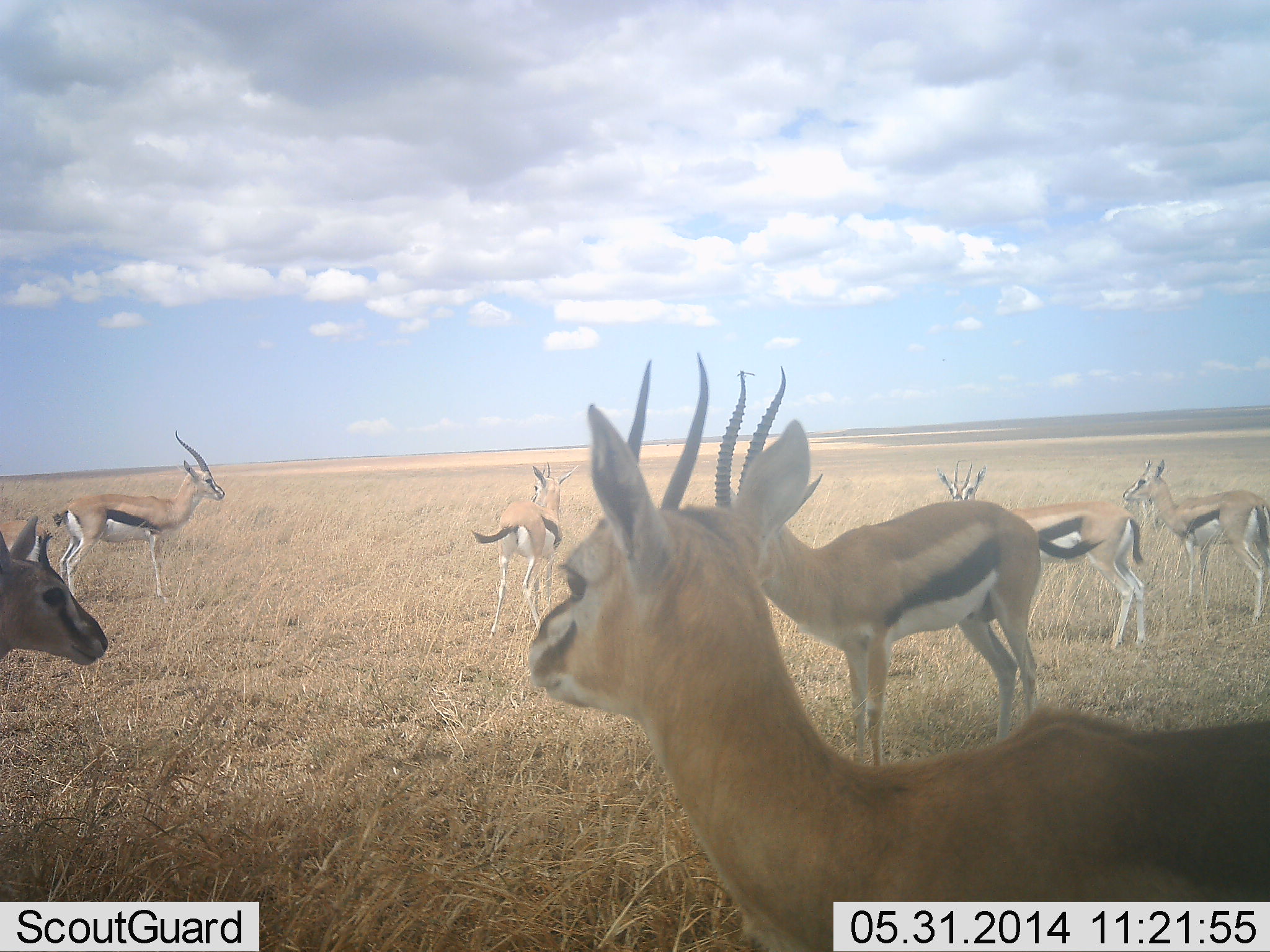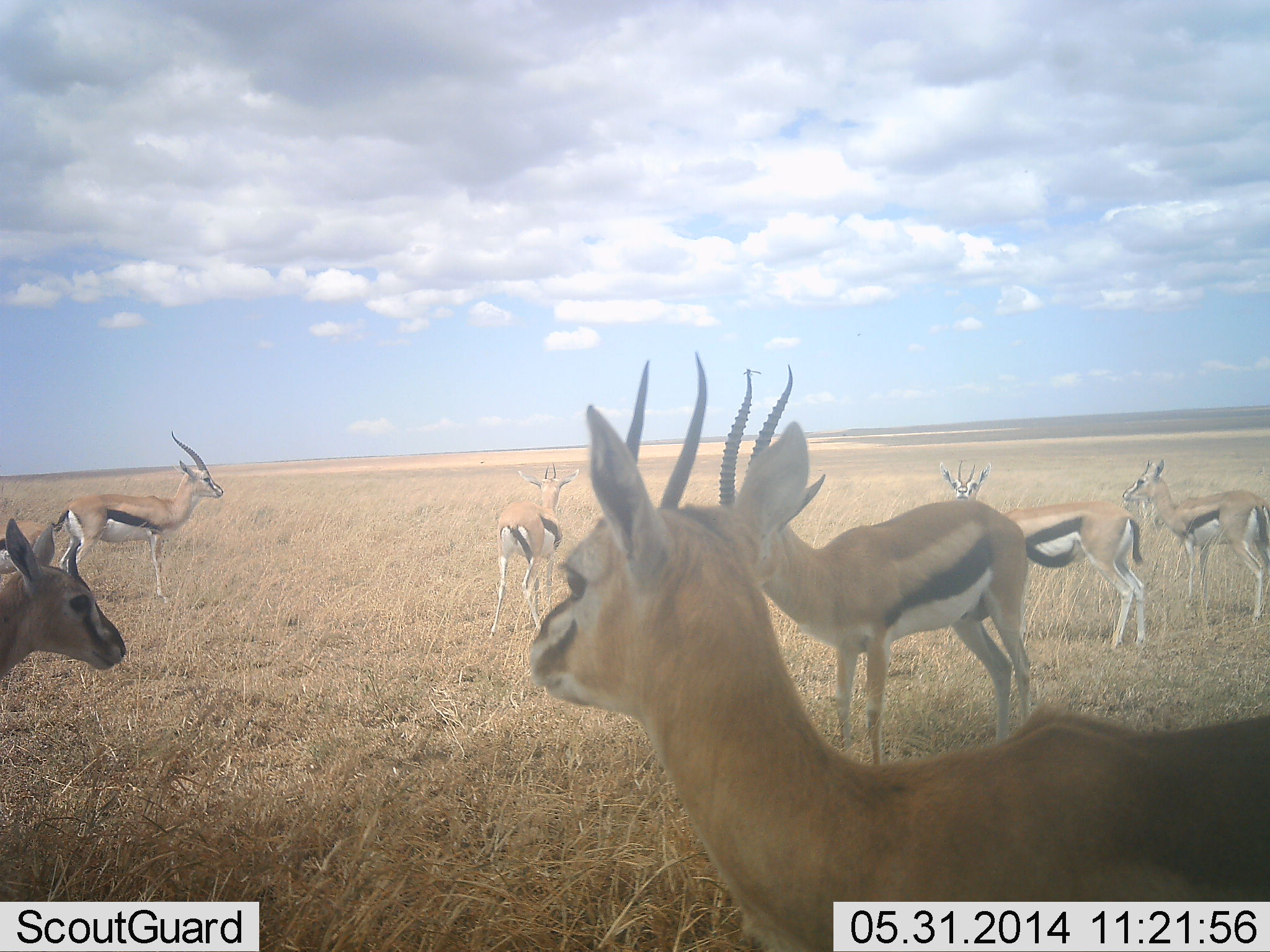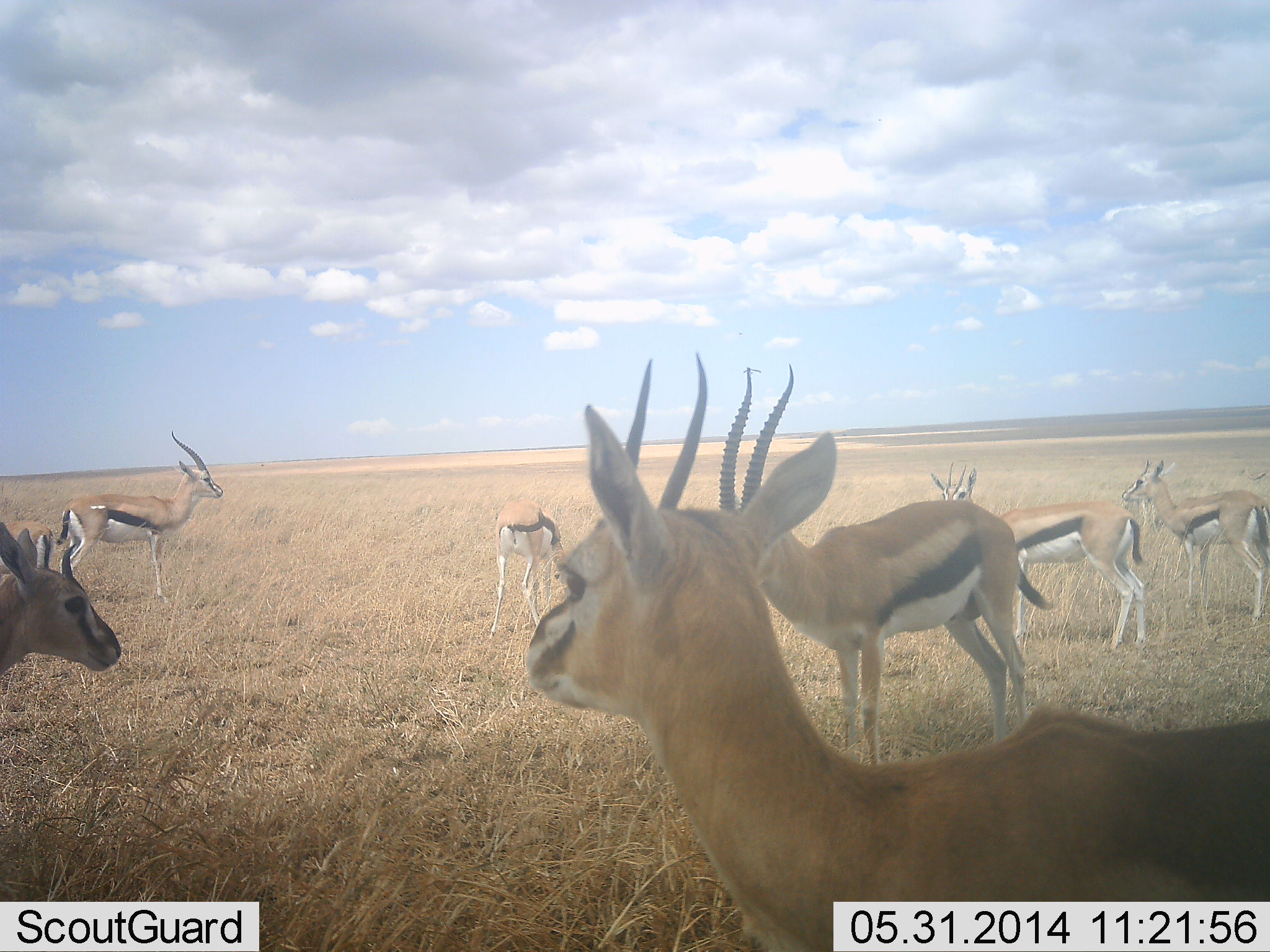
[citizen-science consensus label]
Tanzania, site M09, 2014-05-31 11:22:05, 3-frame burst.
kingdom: Animalia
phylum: Chordata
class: Mammalia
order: Artiodactyla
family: Bovidae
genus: Eudorcas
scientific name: Eudorcas thomsonii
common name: thomson's gazelle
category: gazellethomsons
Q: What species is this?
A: Gazellethomsons (thomson's gazelle) (Eudorcas thomsonii).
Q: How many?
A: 8.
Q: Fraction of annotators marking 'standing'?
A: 90%.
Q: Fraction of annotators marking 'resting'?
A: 10%.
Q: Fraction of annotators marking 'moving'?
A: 20%.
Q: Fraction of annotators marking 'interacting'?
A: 10%.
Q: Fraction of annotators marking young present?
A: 0%.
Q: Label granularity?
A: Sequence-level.